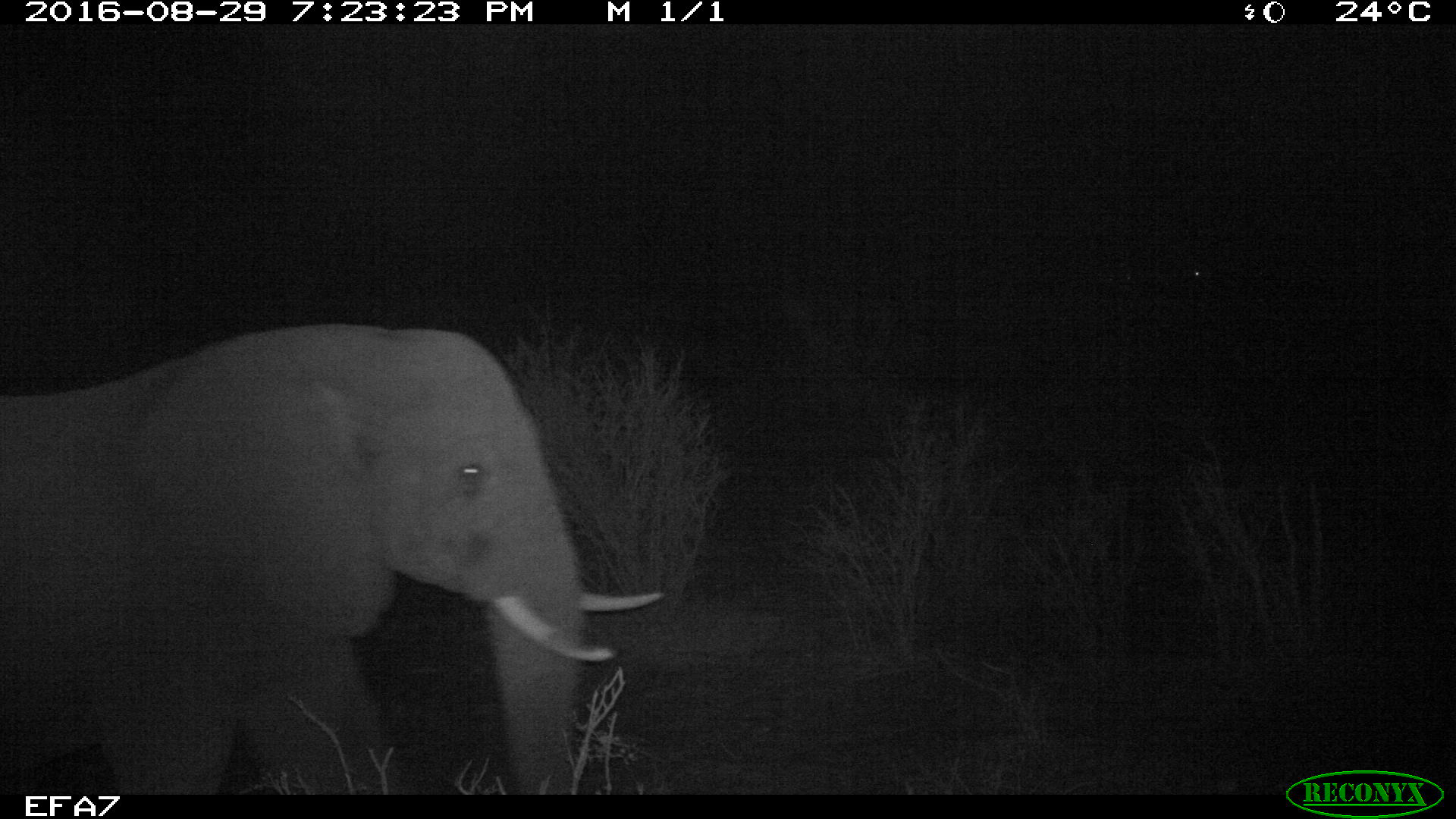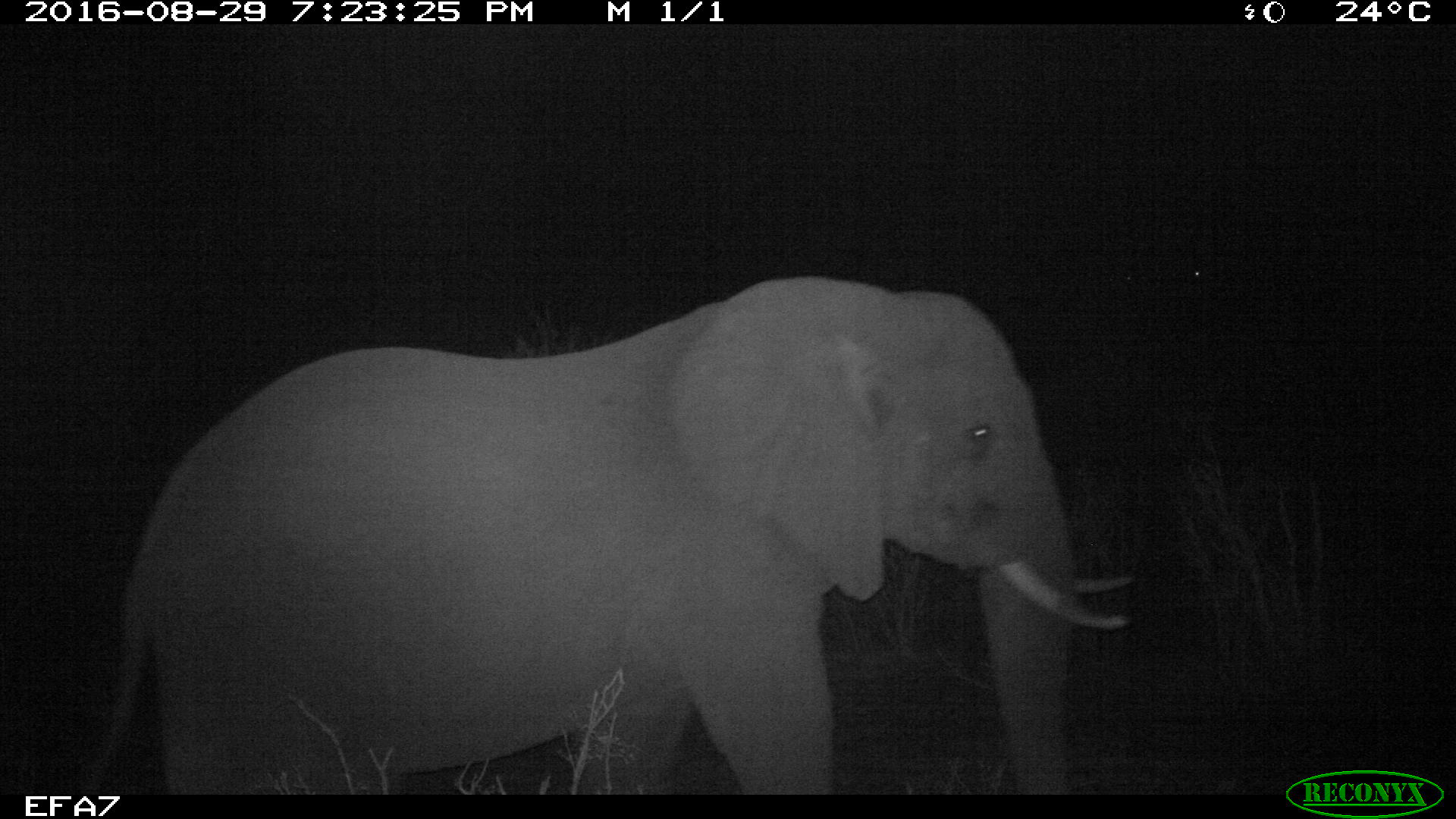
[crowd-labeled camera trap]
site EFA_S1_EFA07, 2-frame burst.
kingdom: Animalia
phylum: Chordata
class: Mammalia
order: Proboscidea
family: Elephantidae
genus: Loxodonta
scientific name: Loxodonta africana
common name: african bush elephant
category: elephant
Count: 1.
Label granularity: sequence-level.